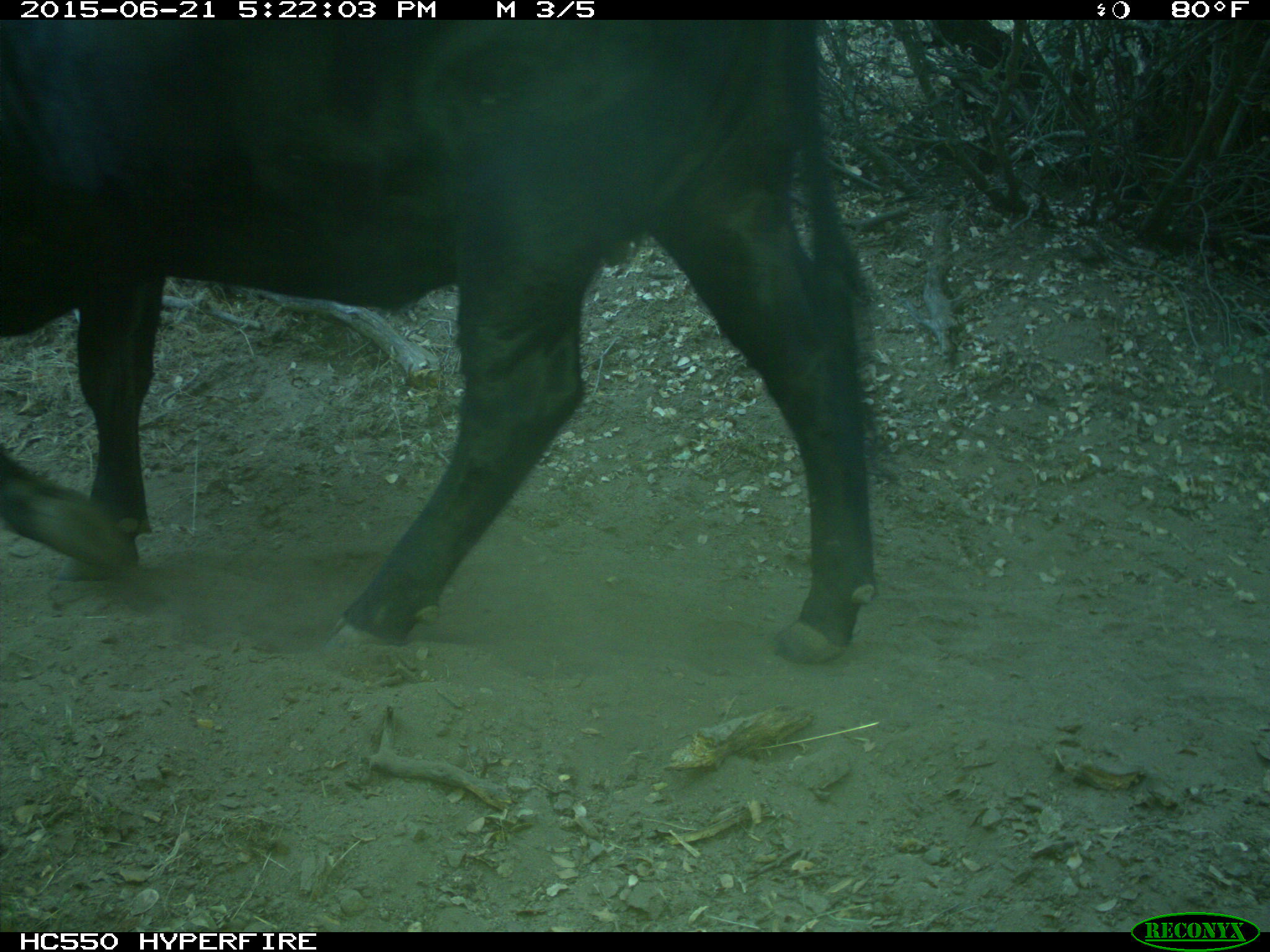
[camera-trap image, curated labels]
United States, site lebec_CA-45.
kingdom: Animalia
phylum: Chordata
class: Mammalia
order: Artiodactyla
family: Bovidae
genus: Bos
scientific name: Bos taurus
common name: domestic cow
Bos taurus (domestic cow).